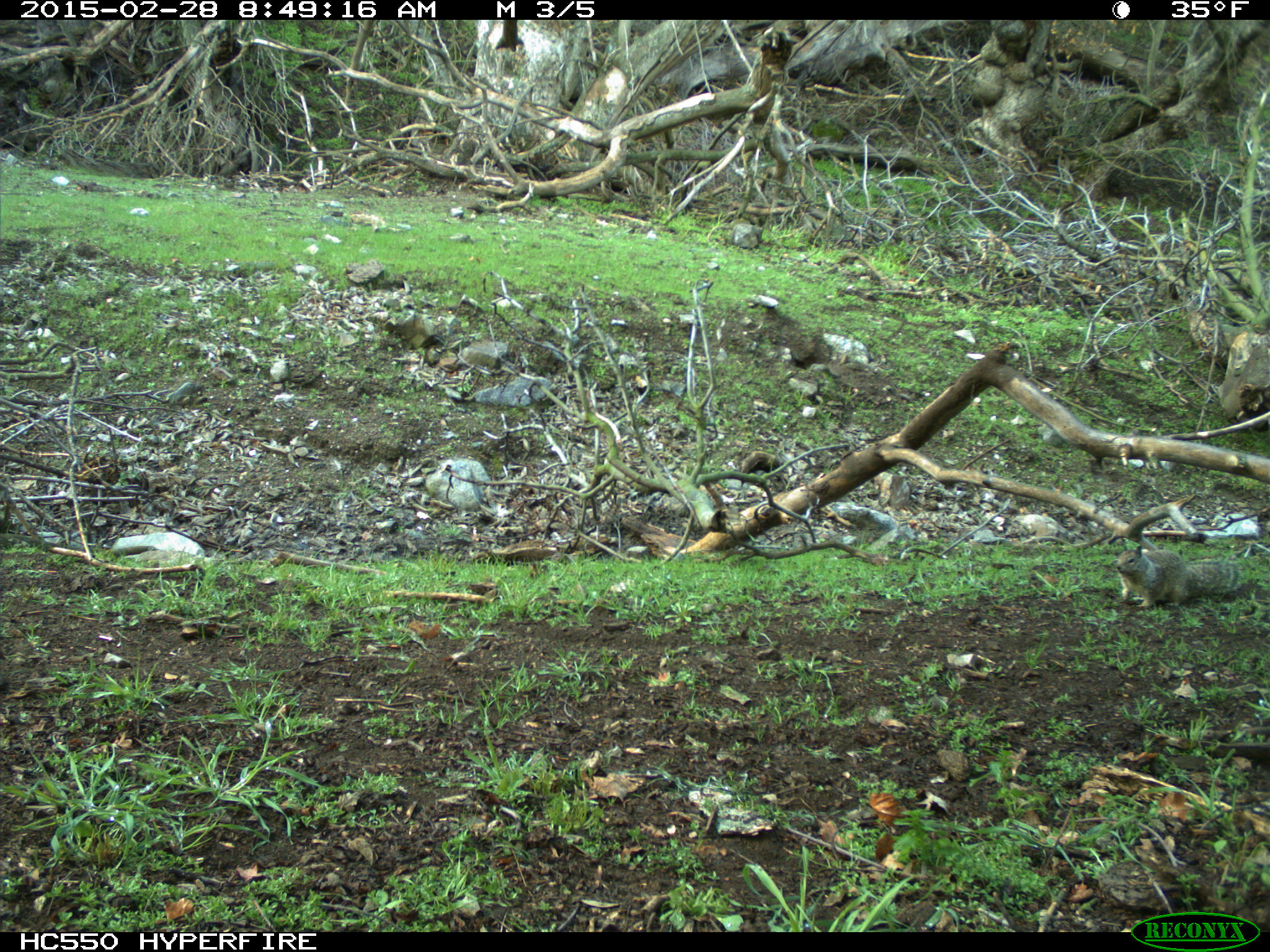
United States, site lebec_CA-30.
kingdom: Animalia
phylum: Chordata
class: Mammalia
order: Rodentia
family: Sciuridae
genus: Otospermophilus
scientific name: Otospermophilus beecheyi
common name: california ground squirrel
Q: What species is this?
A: Otospermophilus beecheyi (california ground squirrel).